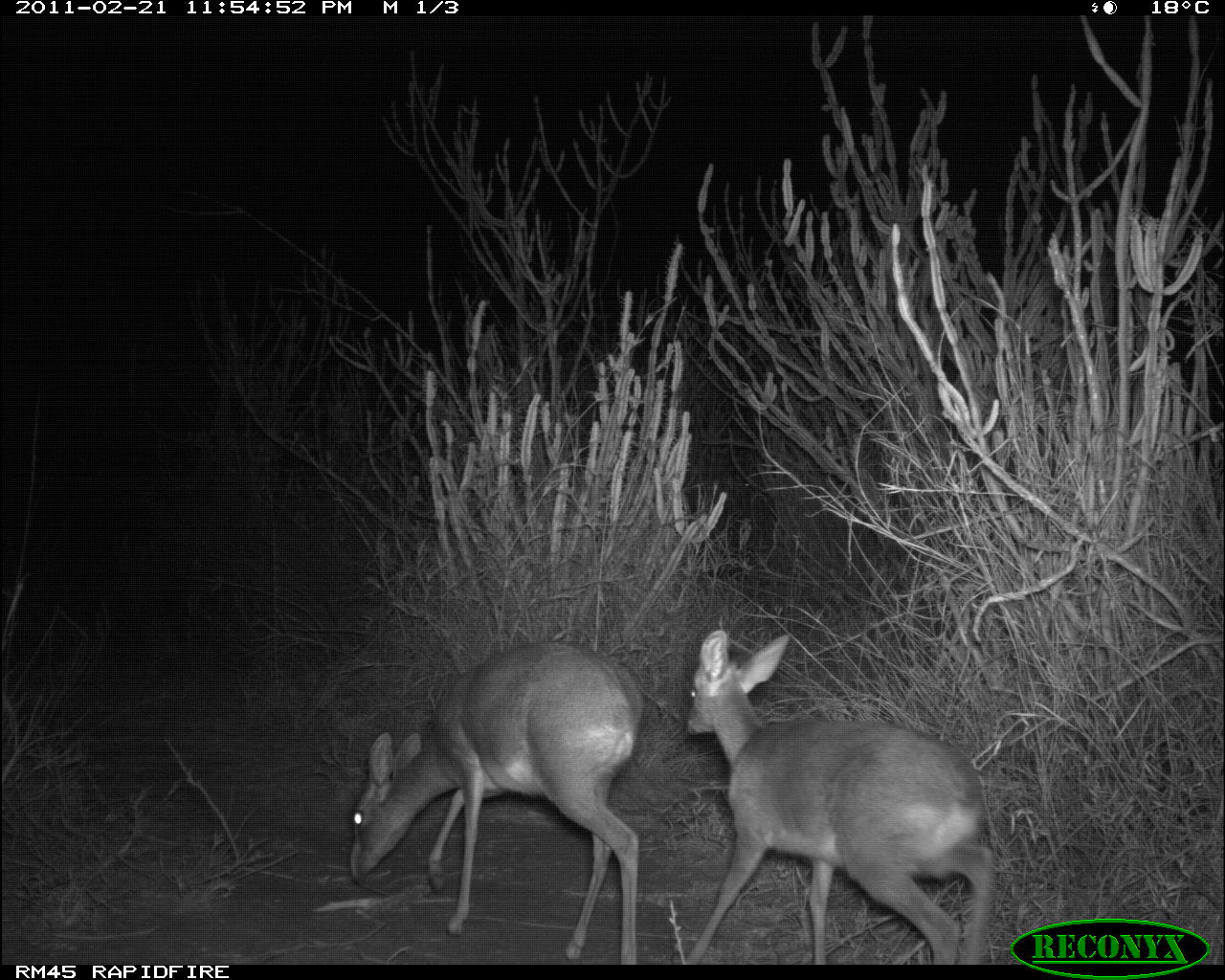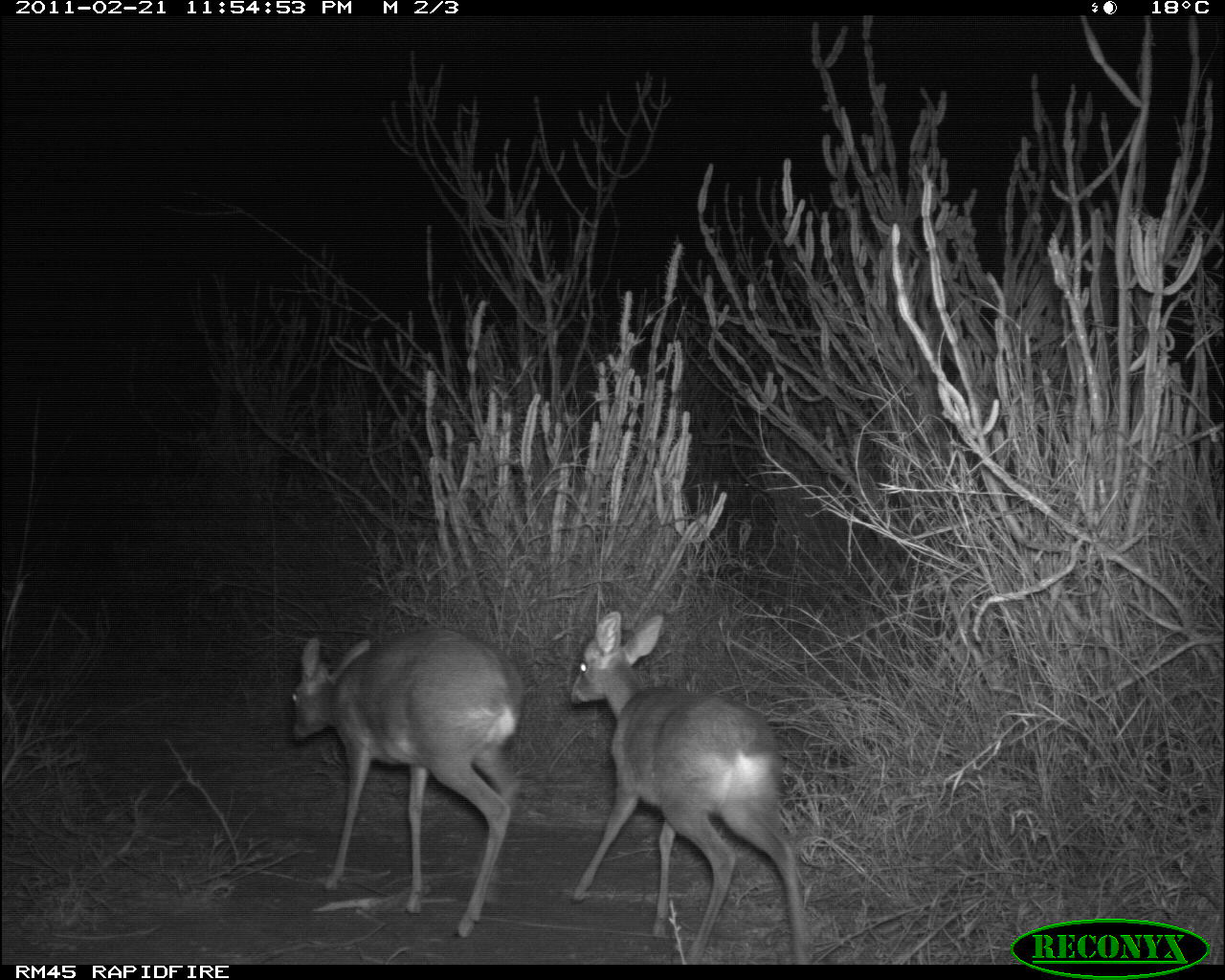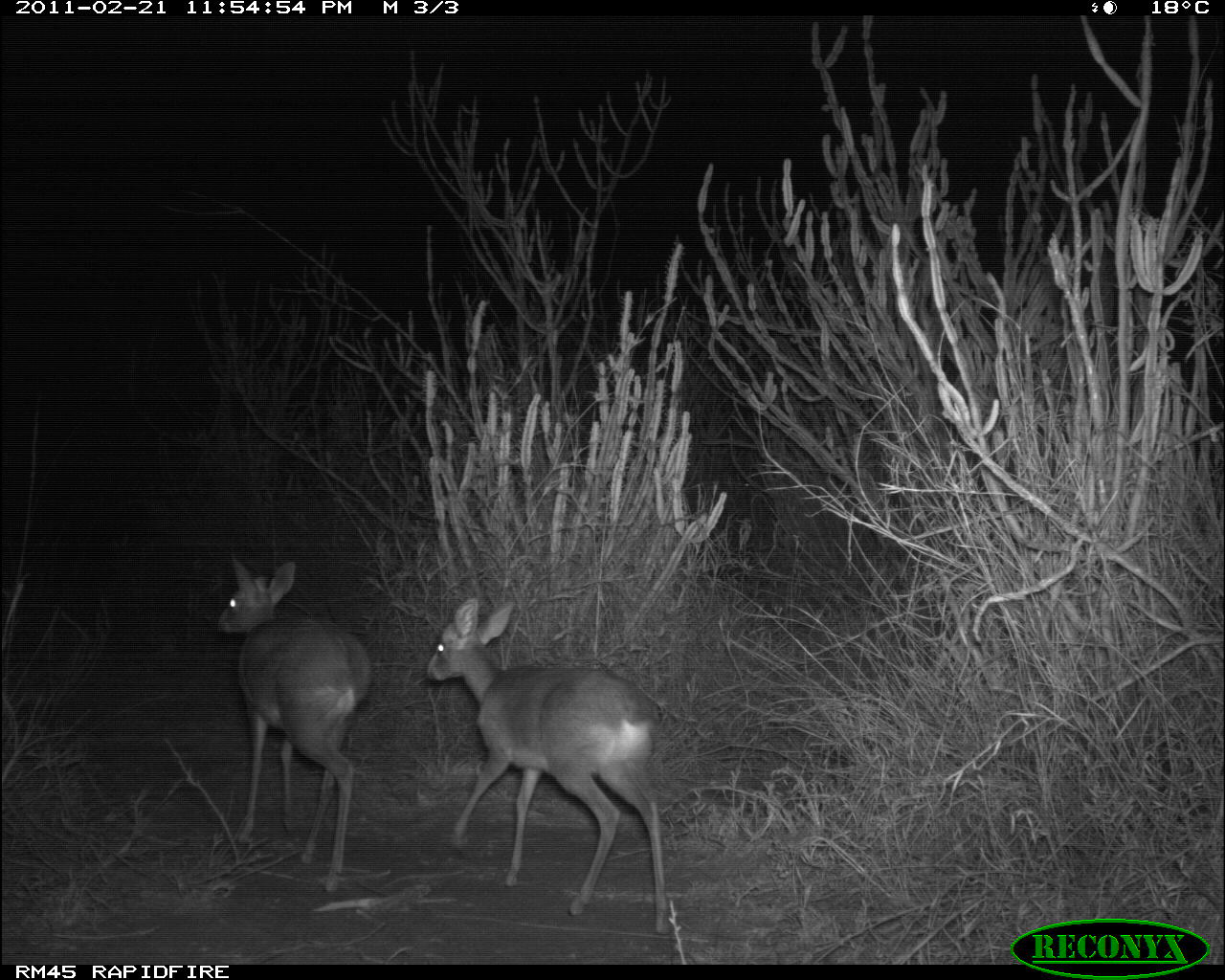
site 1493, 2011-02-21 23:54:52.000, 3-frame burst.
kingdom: Animalia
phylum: Chordata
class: Mammalia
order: Artiodactyla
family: Bovidae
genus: Madoqua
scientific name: Madoqua guentheri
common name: günther's dik-dik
Madoqua guentheri (günther's dik-dik), count 2.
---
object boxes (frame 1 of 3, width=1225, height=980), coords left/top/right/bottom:
madoqua guentheri: 684/629/993/964; 348/637/640/963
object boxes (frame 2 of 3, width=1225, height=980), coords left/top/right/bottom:
madoqua guentheri: 567/610/808/965; 289/626/524/940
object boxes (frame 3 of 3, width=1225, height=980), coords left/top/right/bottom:
madoqua guentheri: 424/595/670/935; 214/556/373/894